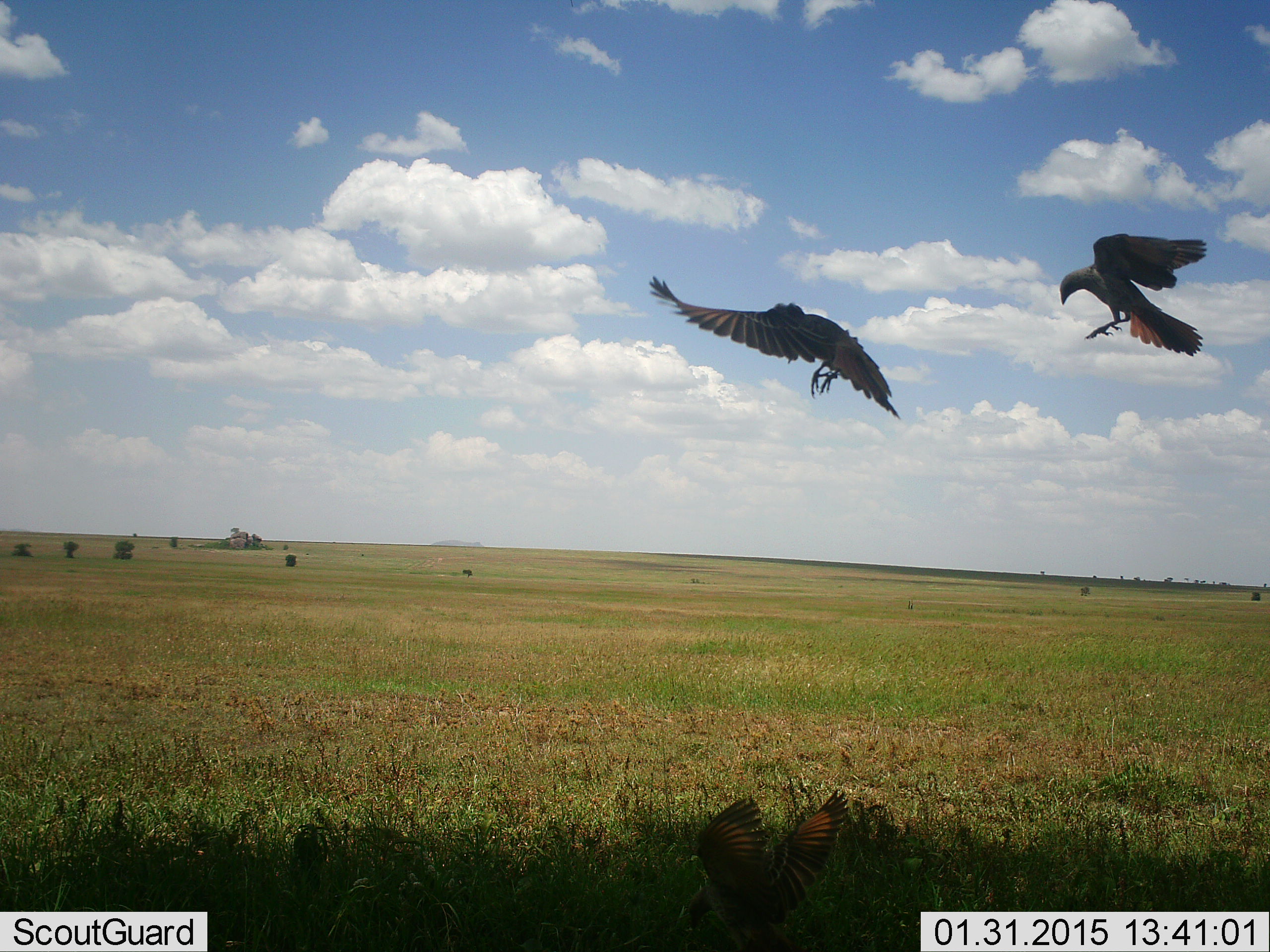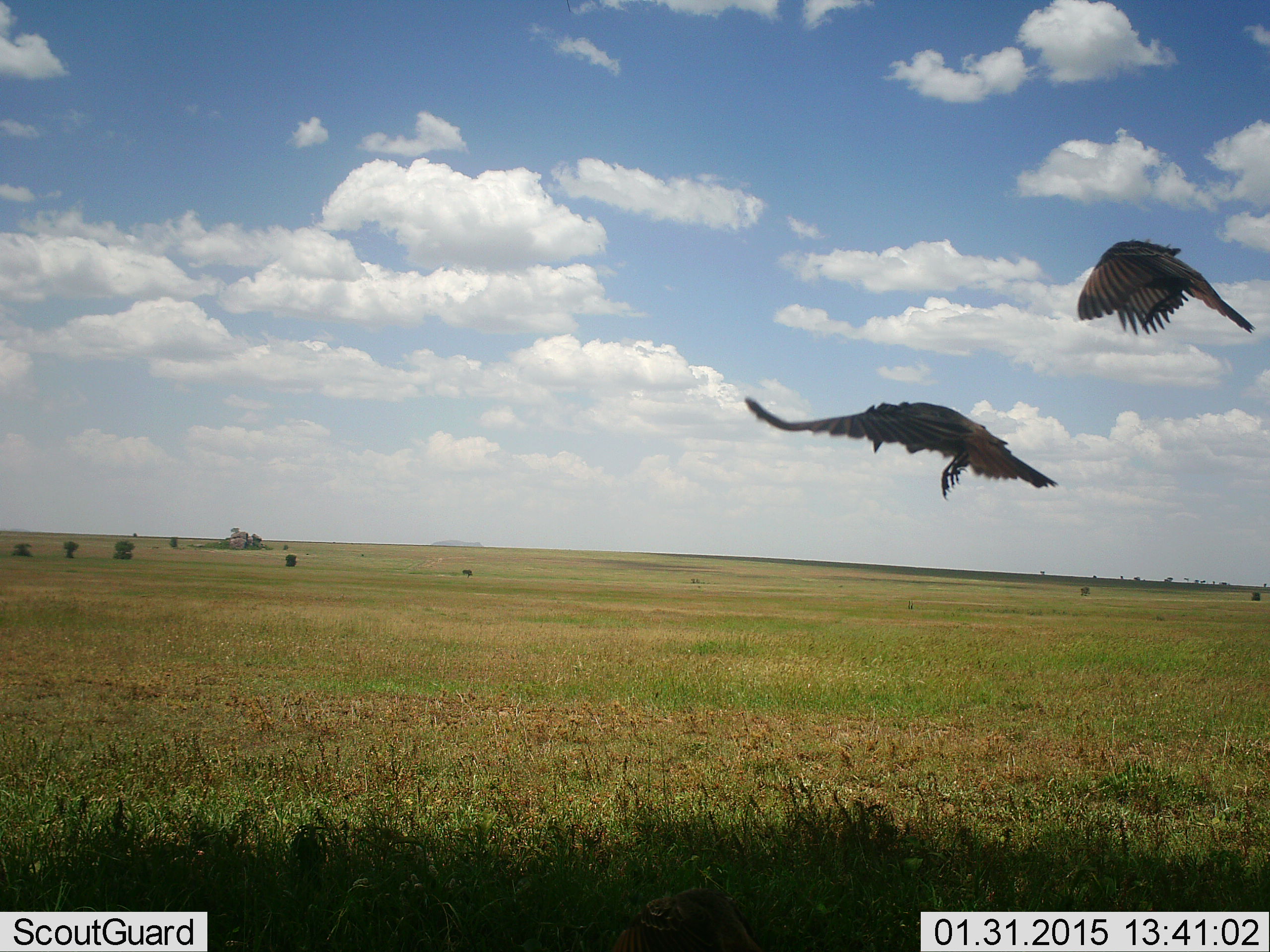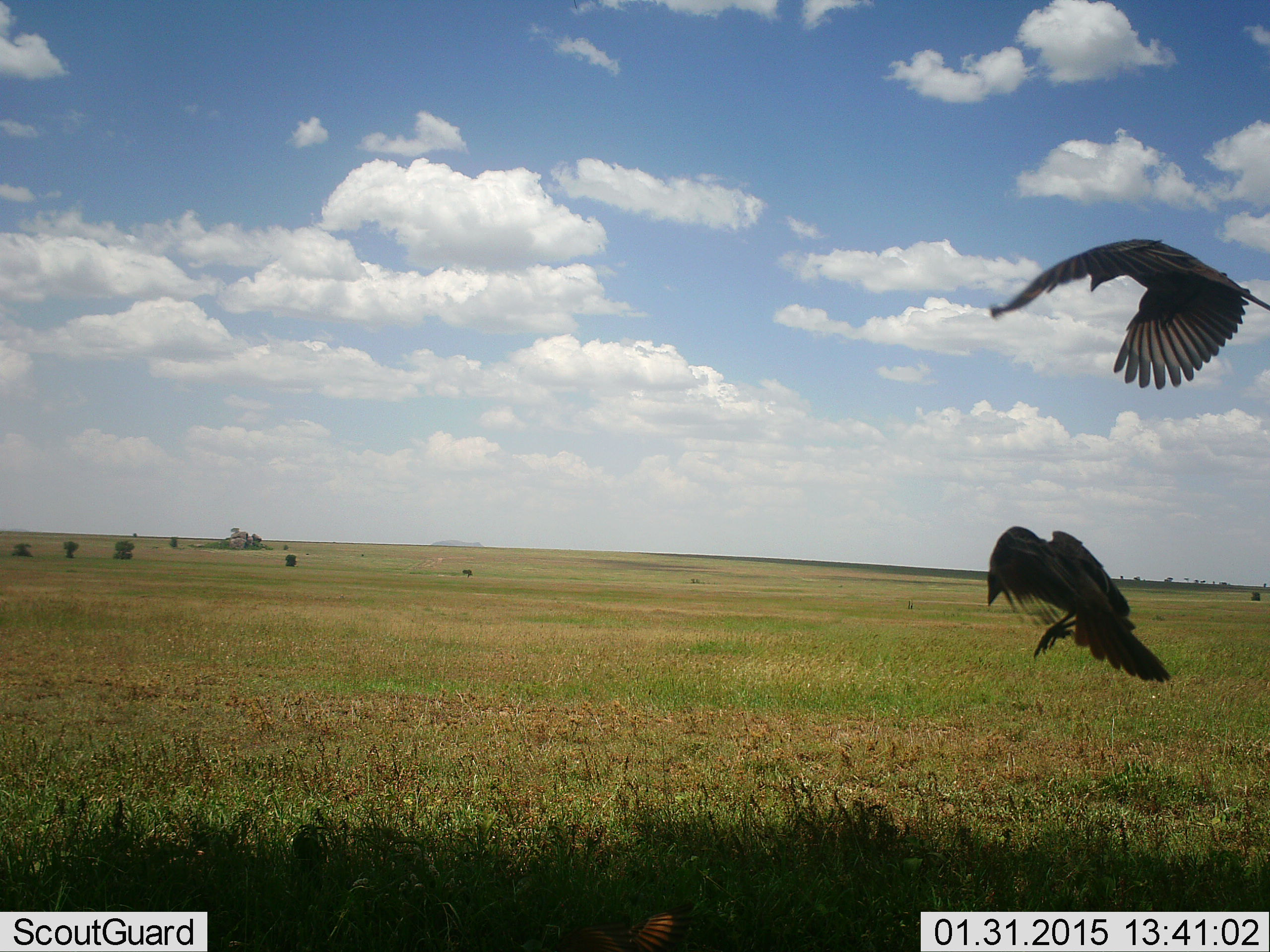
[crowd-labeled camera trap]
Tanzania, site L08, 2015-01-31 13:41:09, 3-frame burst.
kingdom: Animalia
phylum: Chordata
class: Aves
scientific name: Aves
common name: bird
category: otherbird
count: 2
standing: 10%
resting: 0%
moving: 100%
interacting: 0%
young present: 0%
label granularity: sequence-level